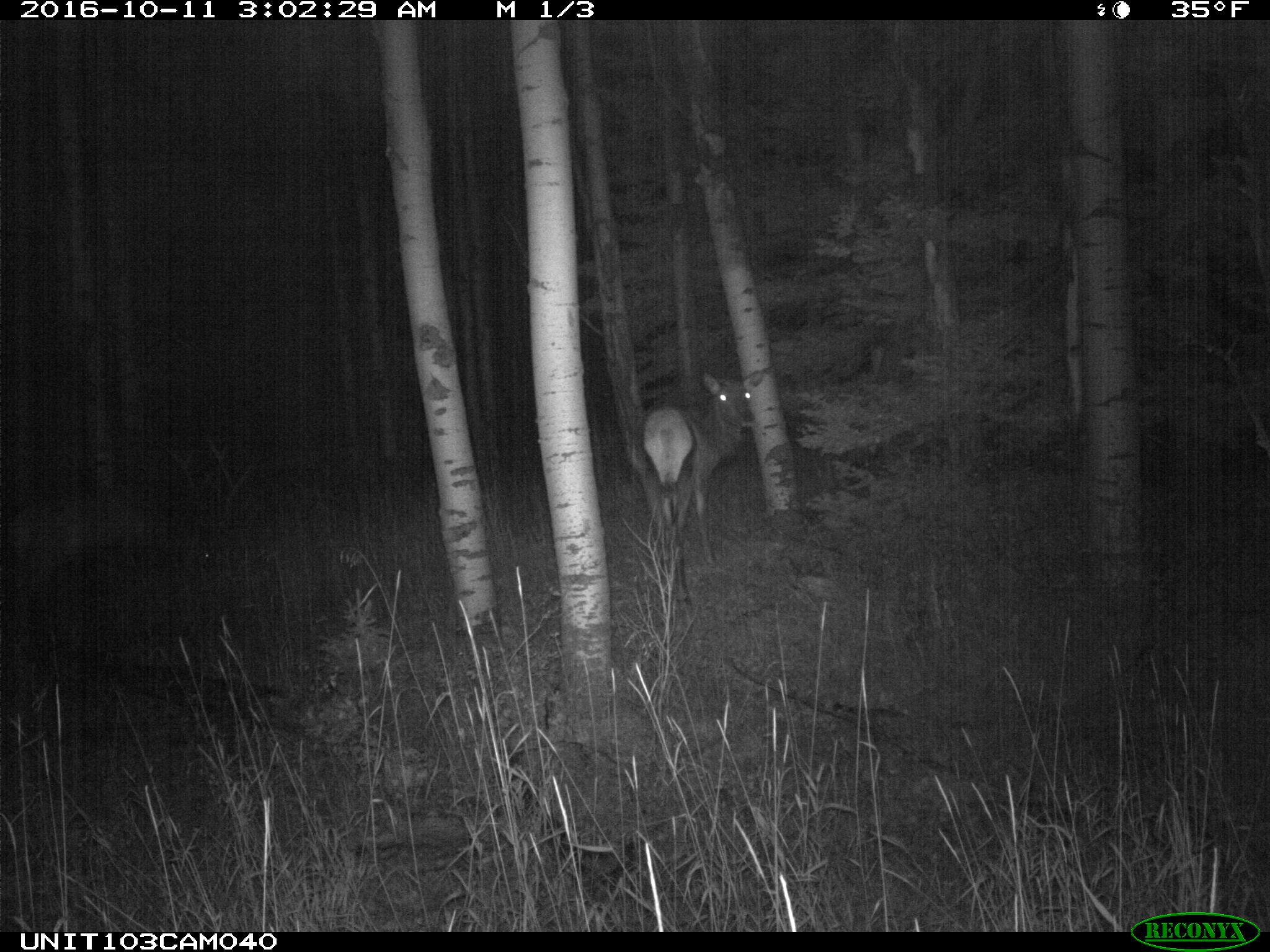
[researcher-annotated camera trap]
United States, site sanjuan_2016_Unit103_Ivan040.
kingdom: Animalia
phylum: Chordata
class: Mammalia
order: Artiodactyla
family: Cervidae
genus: Cervus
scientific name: Cervus elaphus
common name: red deer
Cervus elaphus (red deer).